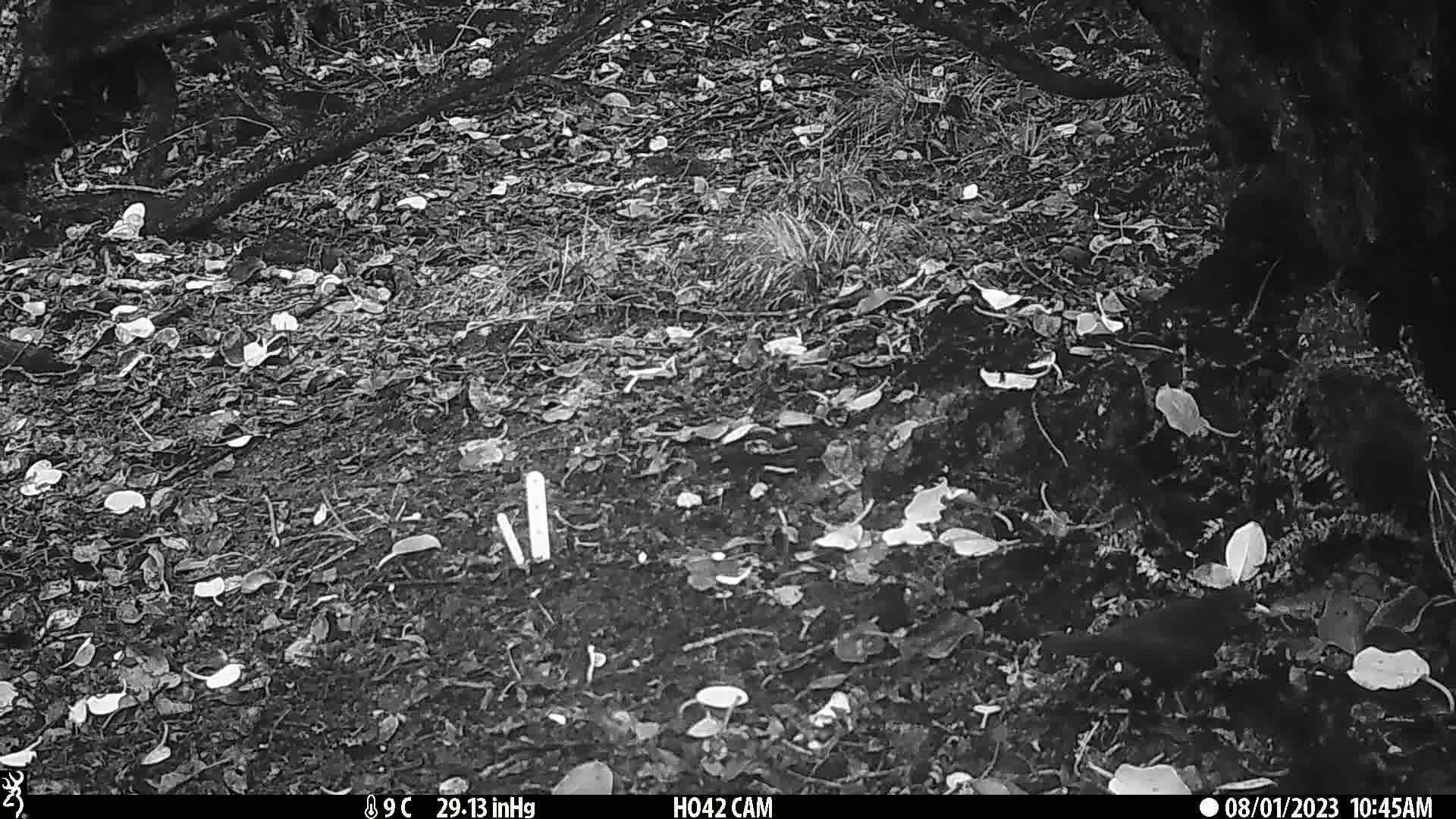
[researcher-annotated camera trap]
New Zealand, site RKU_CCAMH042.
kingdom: Animalia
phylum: Chordata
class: Aves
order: Passeriformes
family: Turdidae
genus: Turdus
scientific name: Turdus merula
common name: eurasian blackbird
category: blackbird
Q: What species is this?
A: Blackbird (eurasian blackbird) (Turdus merula).